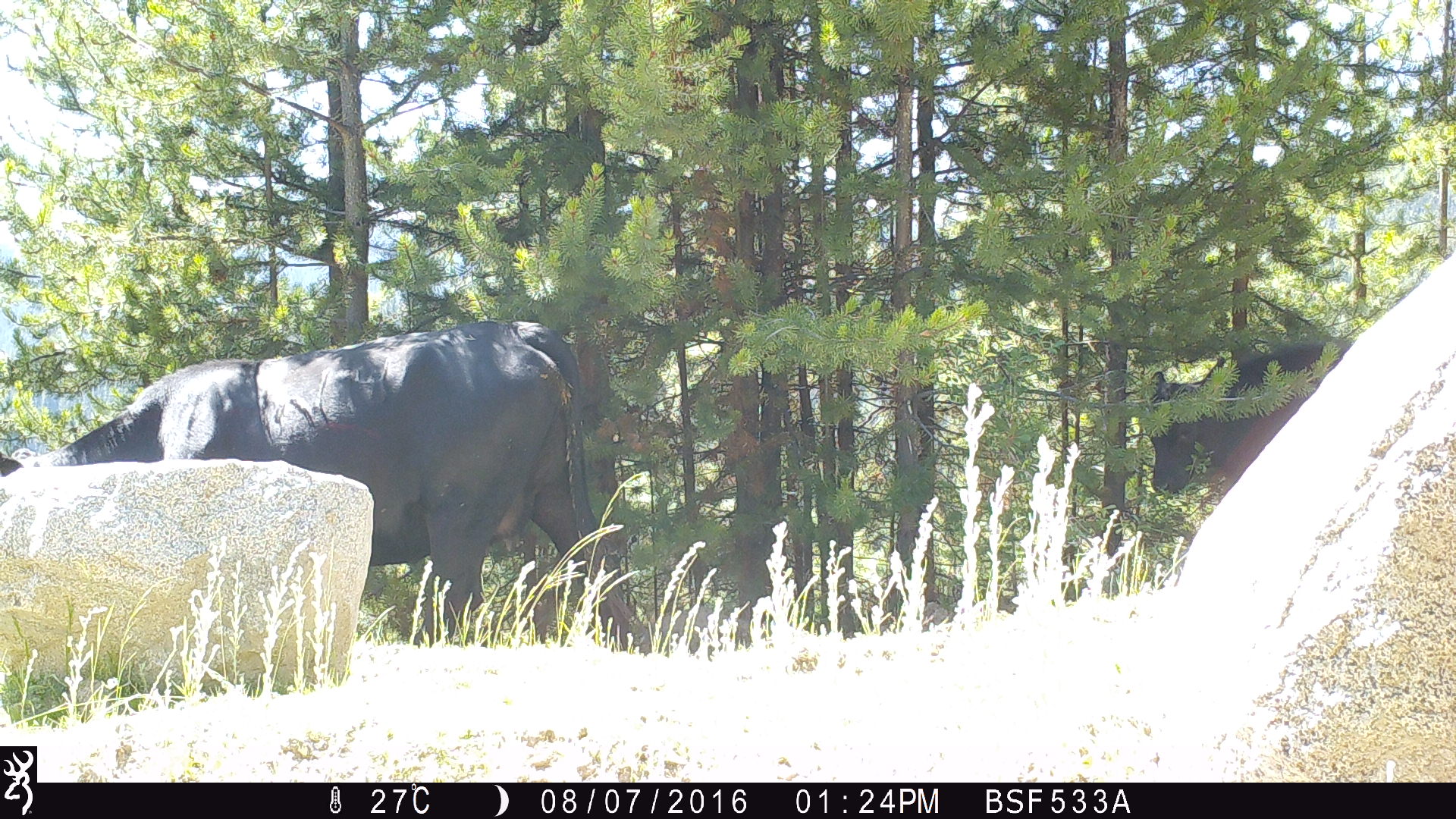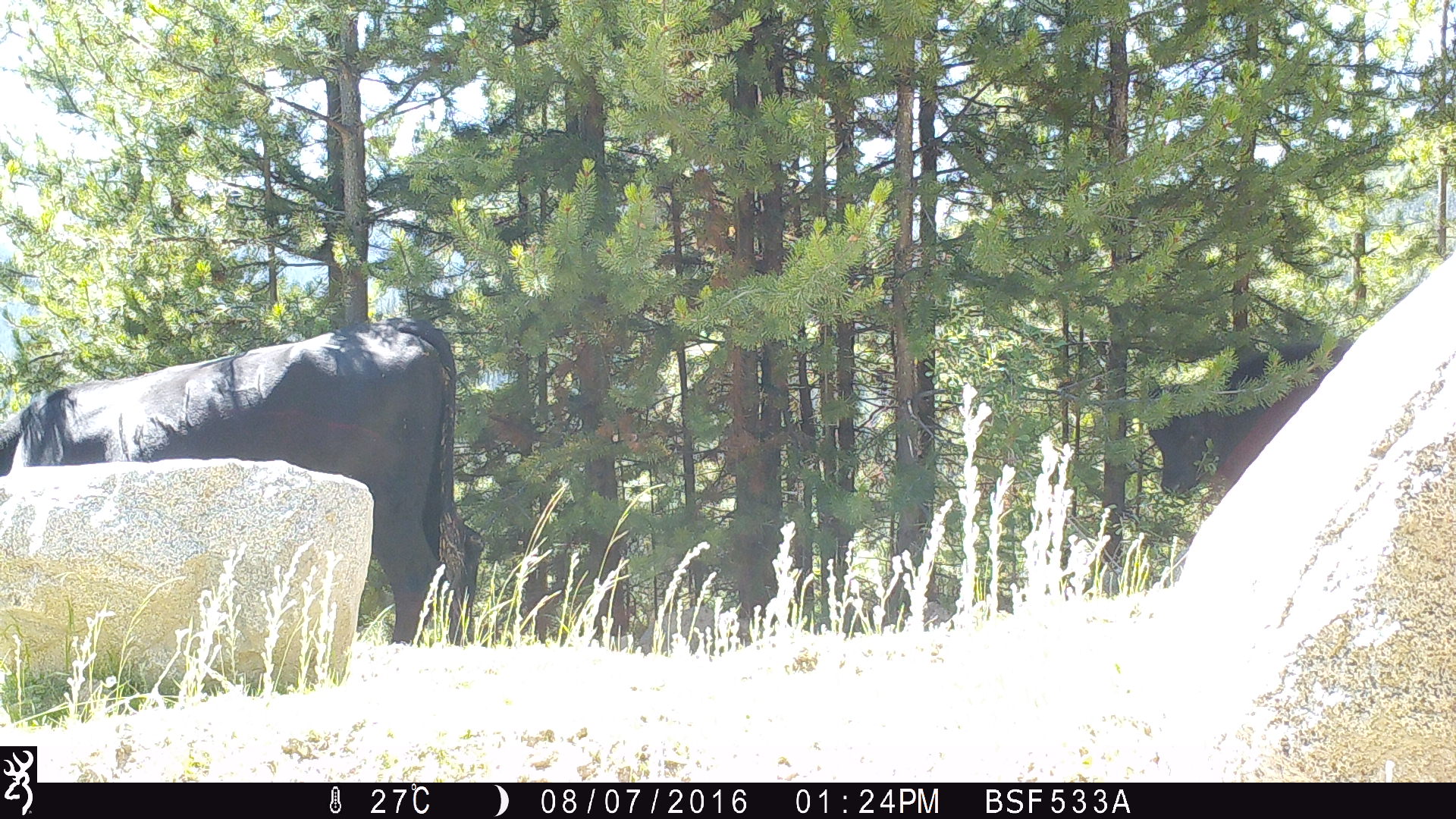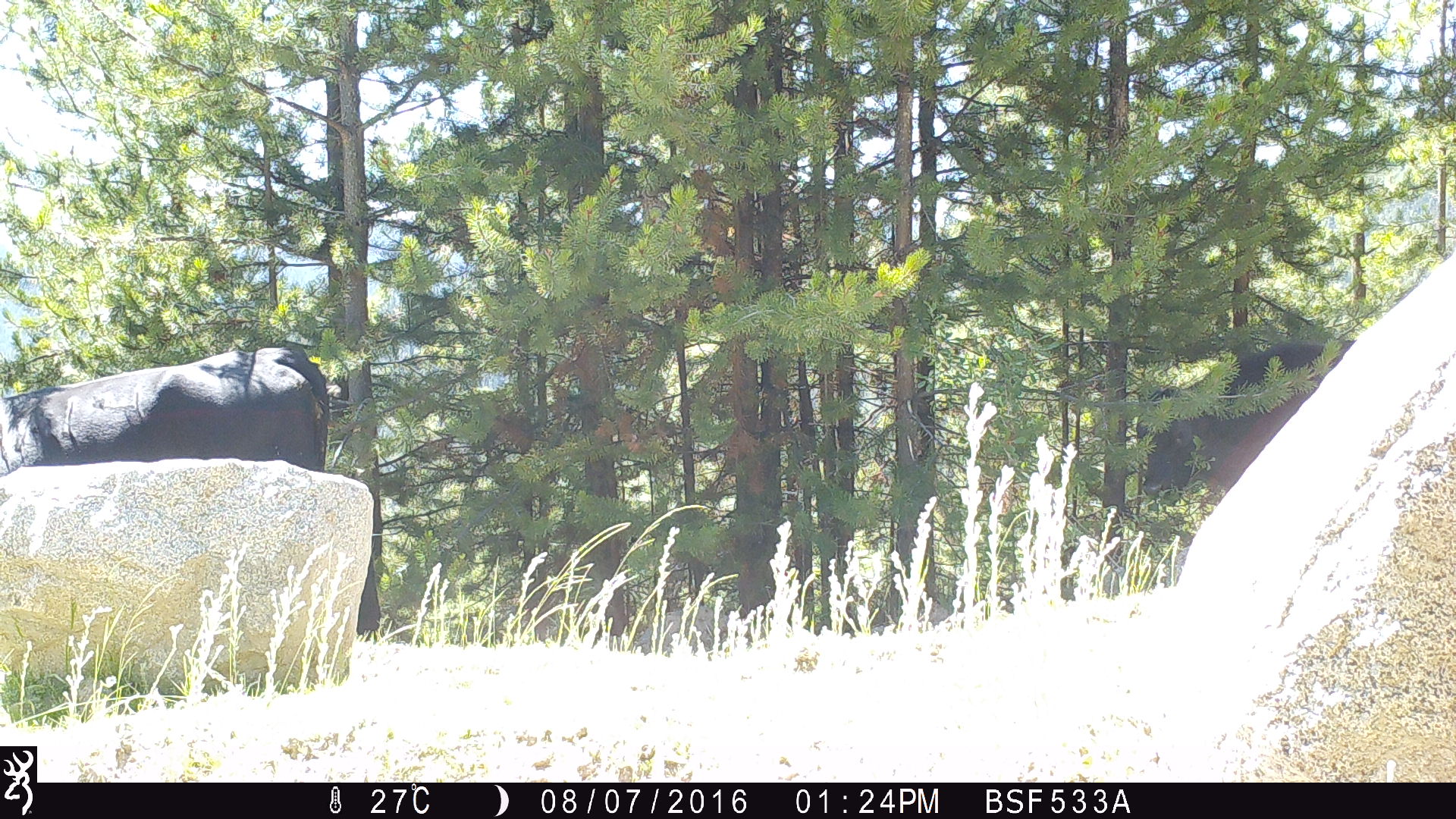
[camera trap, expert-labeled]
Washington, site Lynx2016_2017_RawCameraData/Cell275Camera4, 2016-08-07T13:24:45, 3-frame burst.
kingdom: Animalia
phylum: Chordata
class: Mammalia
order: Artiodactyla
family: Bovidae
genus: Bos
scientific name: Bos taurus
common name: domestic cattle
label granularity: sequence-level